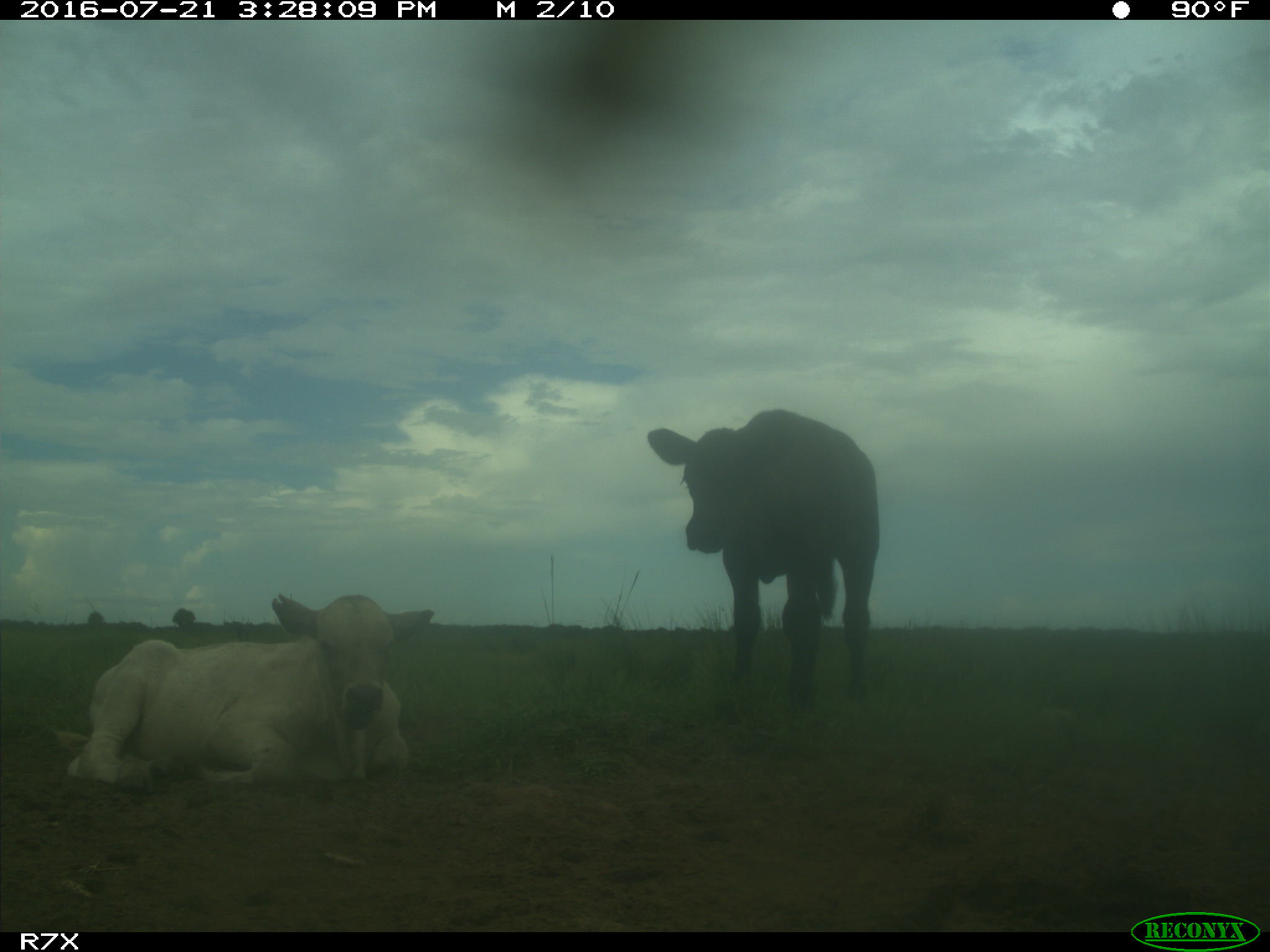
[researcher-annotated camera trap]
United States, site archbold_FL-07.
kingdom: Animalia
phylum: Chordata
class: Mammalia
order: Artiodactyla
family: Bovidae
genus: Bos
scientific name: Bos taurus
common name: domestic cow